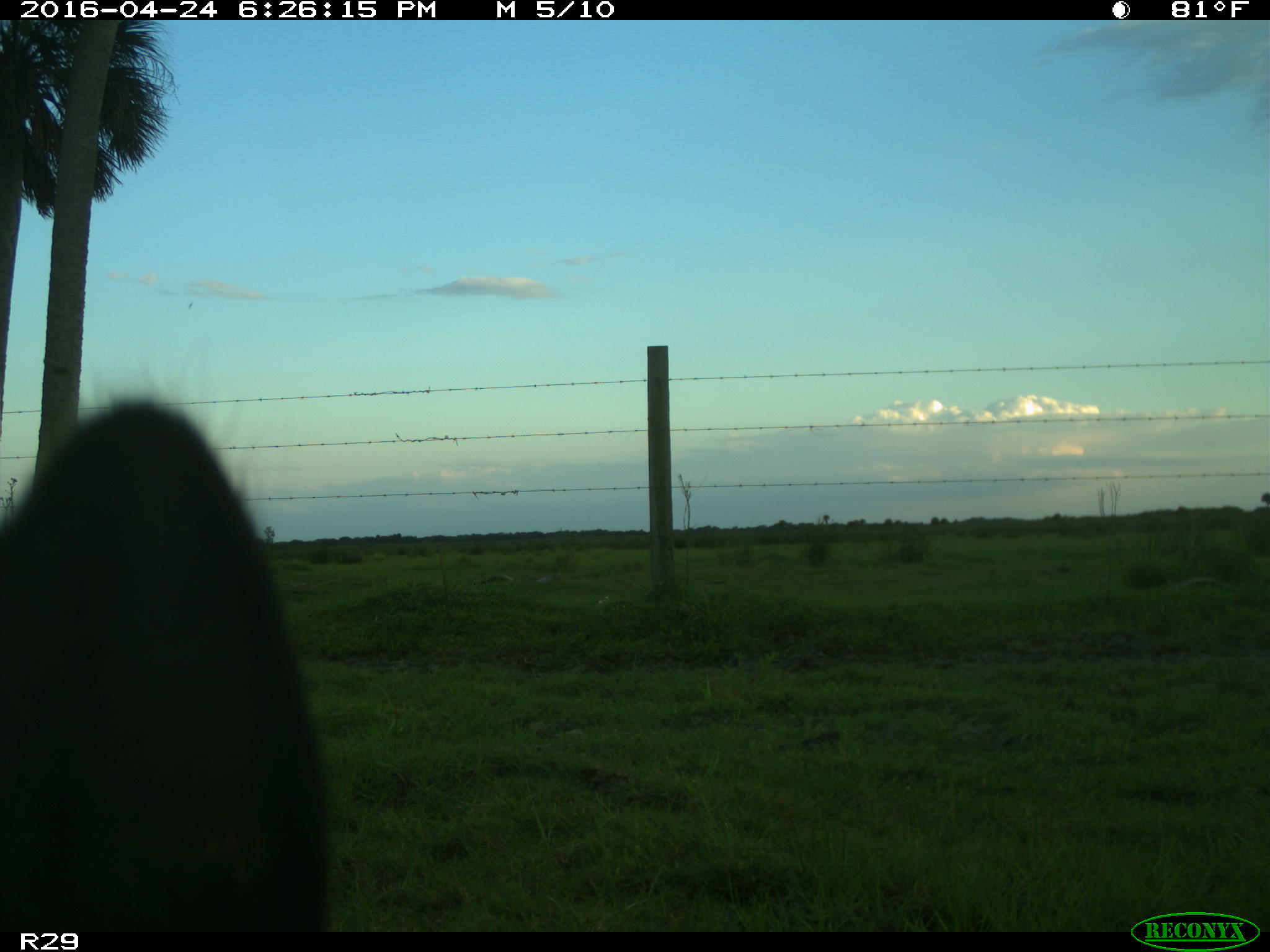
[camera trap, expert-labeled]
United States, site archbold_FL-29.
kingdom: Animalia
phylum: Chordata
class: Mammalia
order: Artiodactyla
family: Bovidae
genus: Bos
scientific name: Bos taurus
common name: domestic cow